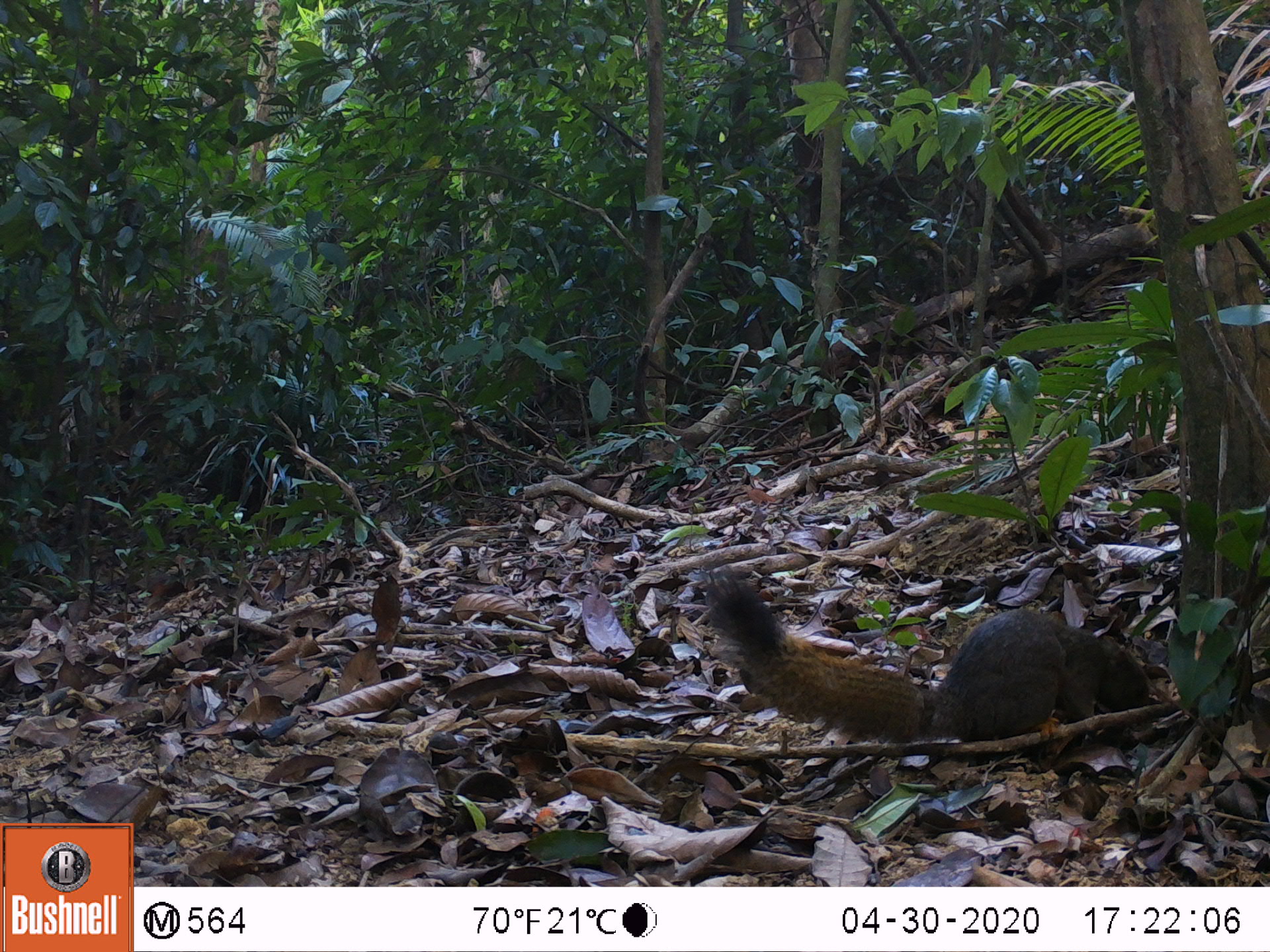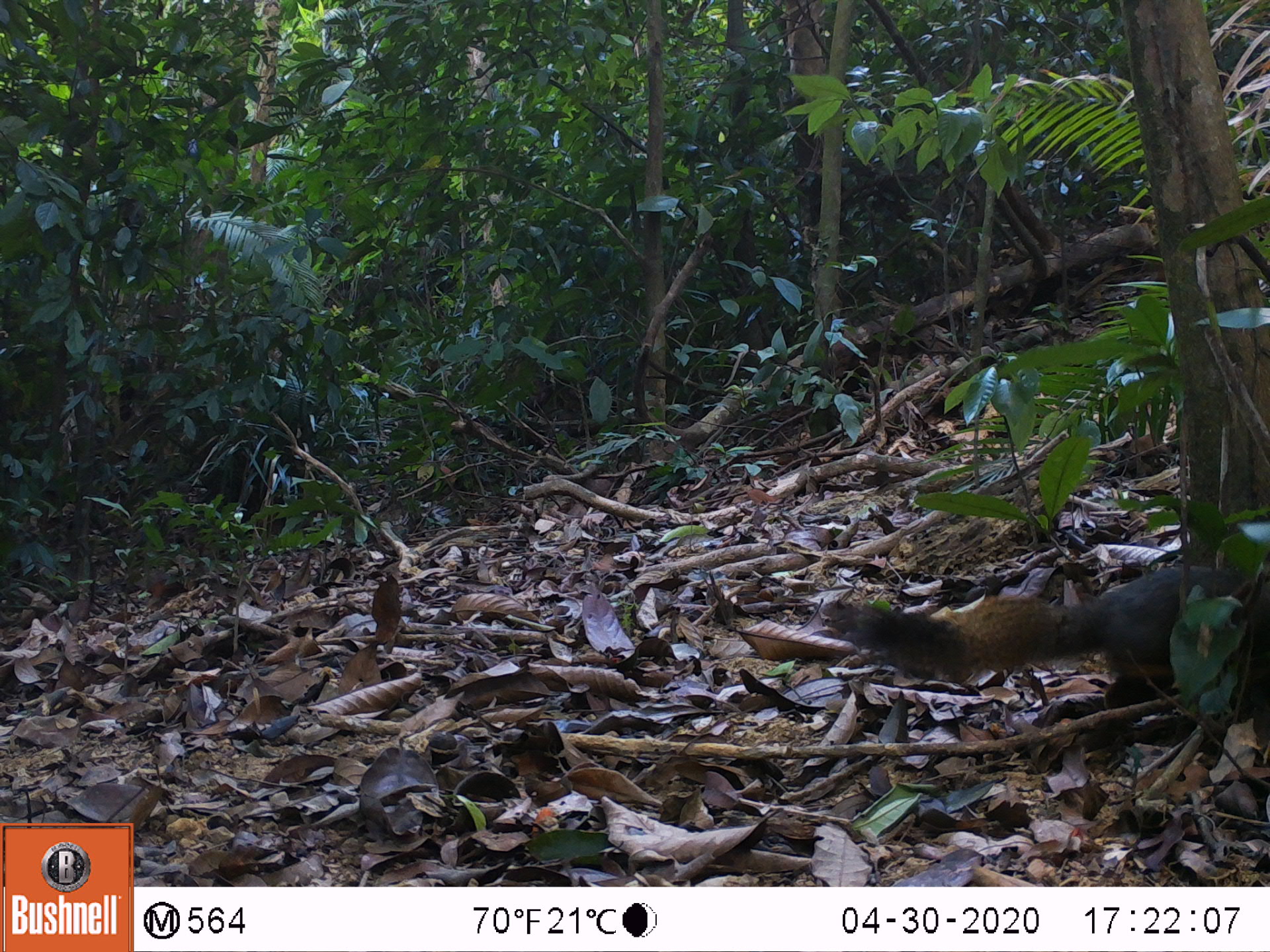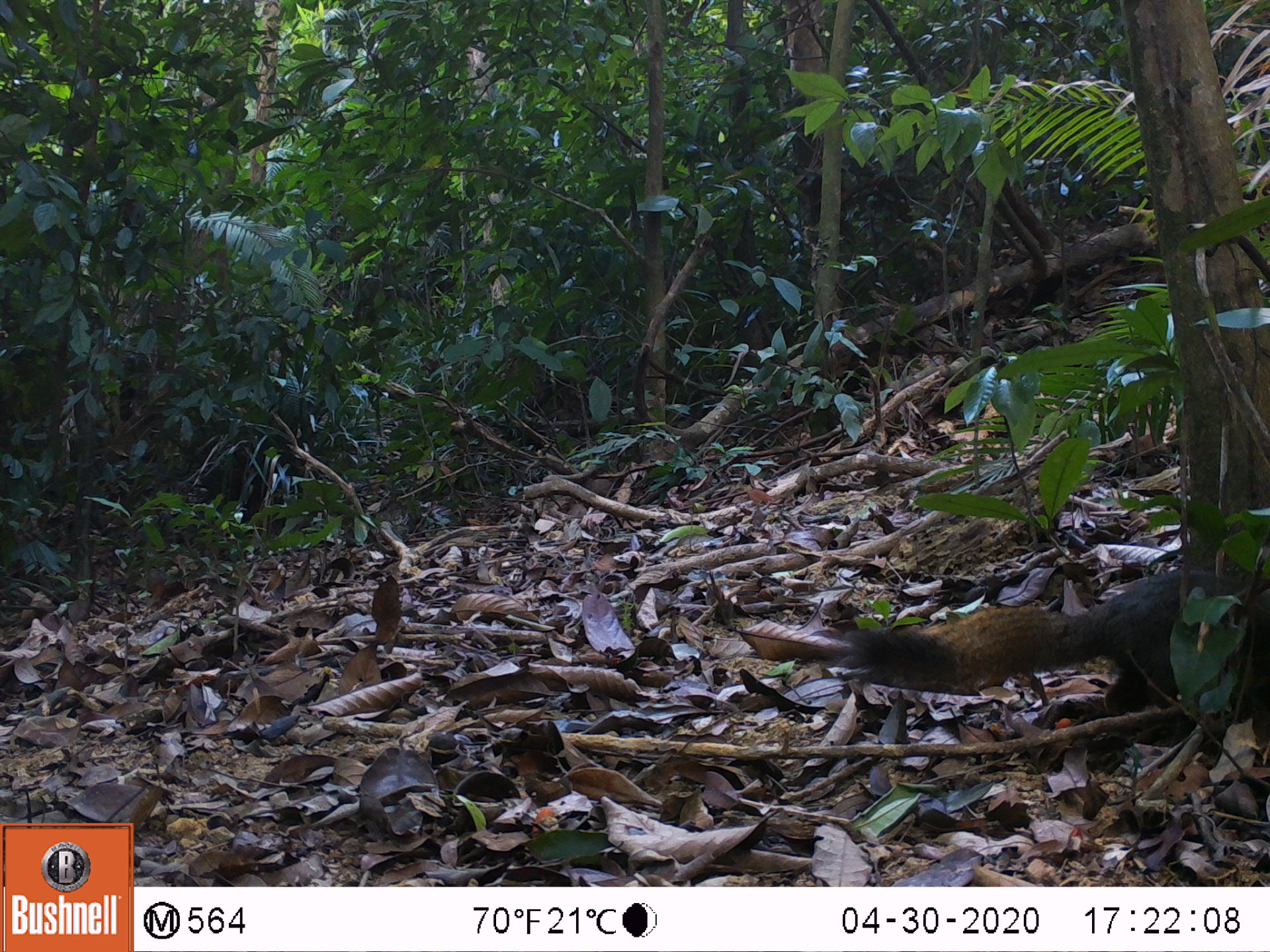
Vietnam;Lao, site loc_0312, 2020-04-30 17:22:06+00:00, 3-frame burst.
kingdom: Animalia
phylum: Chordata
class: Mammalia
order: Rodentia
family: Sciuridae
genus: Callosciurus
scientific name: Callosciurus erythraeus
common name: pallas's squirrel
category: pallass squirrel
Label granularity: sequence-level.